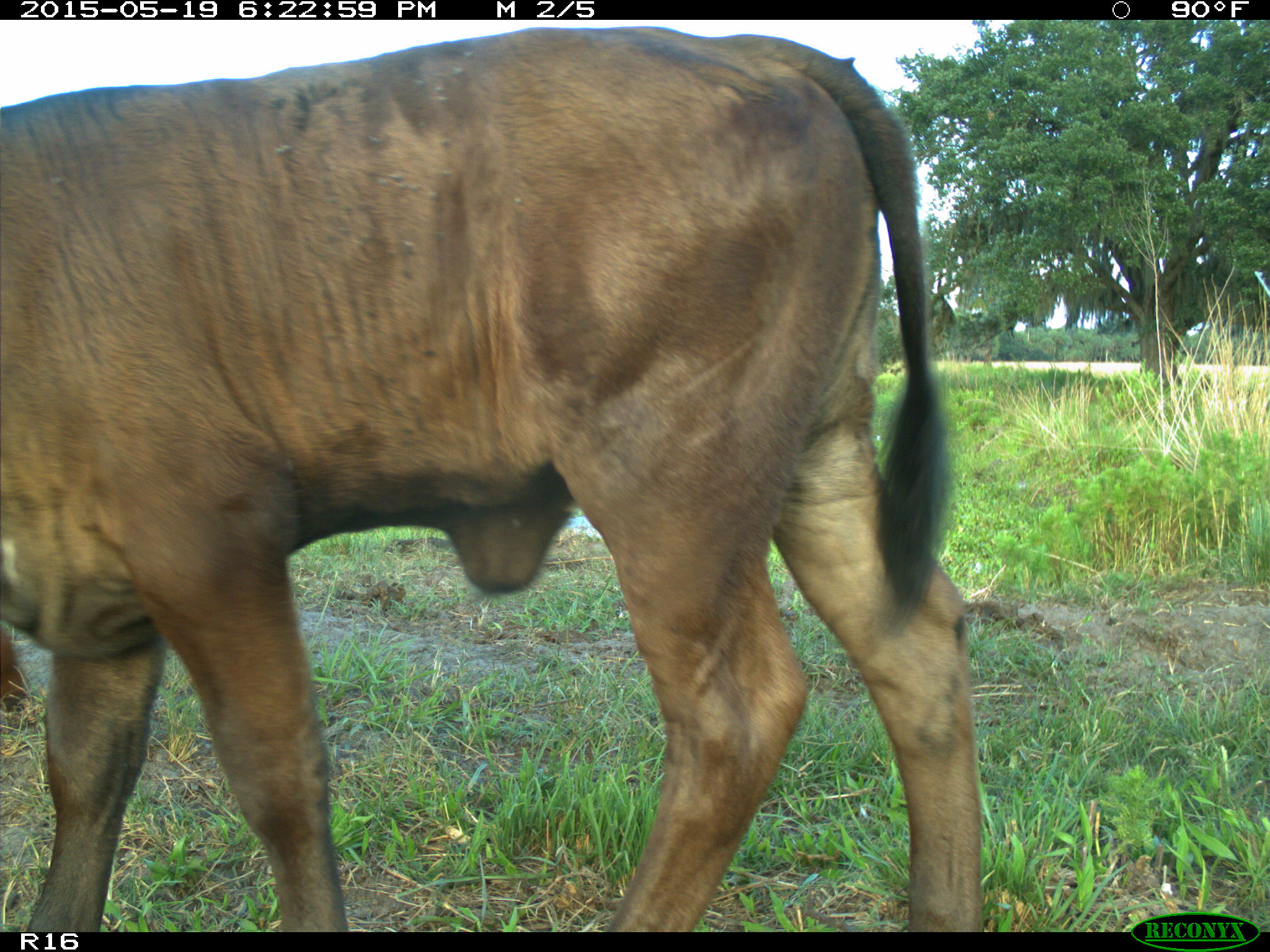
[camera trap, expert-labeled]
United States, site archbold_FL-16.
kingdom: Animalia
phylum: Chordata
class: Mammalia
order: Artiodactyla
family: Bovidae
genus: Bos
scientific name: Bos taurus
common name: domestic cow